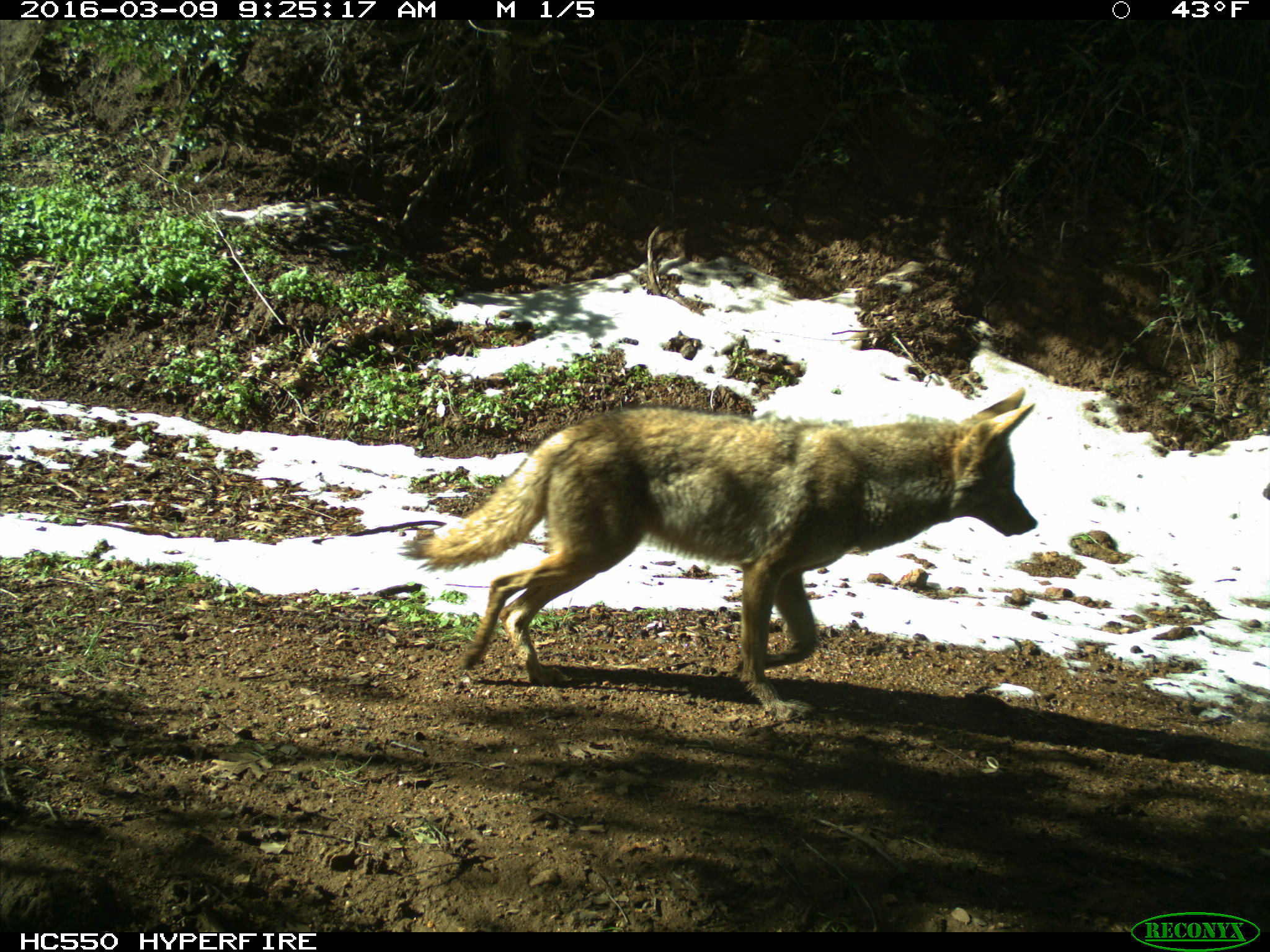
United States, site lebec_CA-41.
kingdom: Animalia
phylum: Chordata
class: Mammalia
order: Carnivora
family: Canidae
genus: Canis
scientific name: Canis latrans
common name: coyote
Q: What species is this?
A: Canis latrans (coyote).